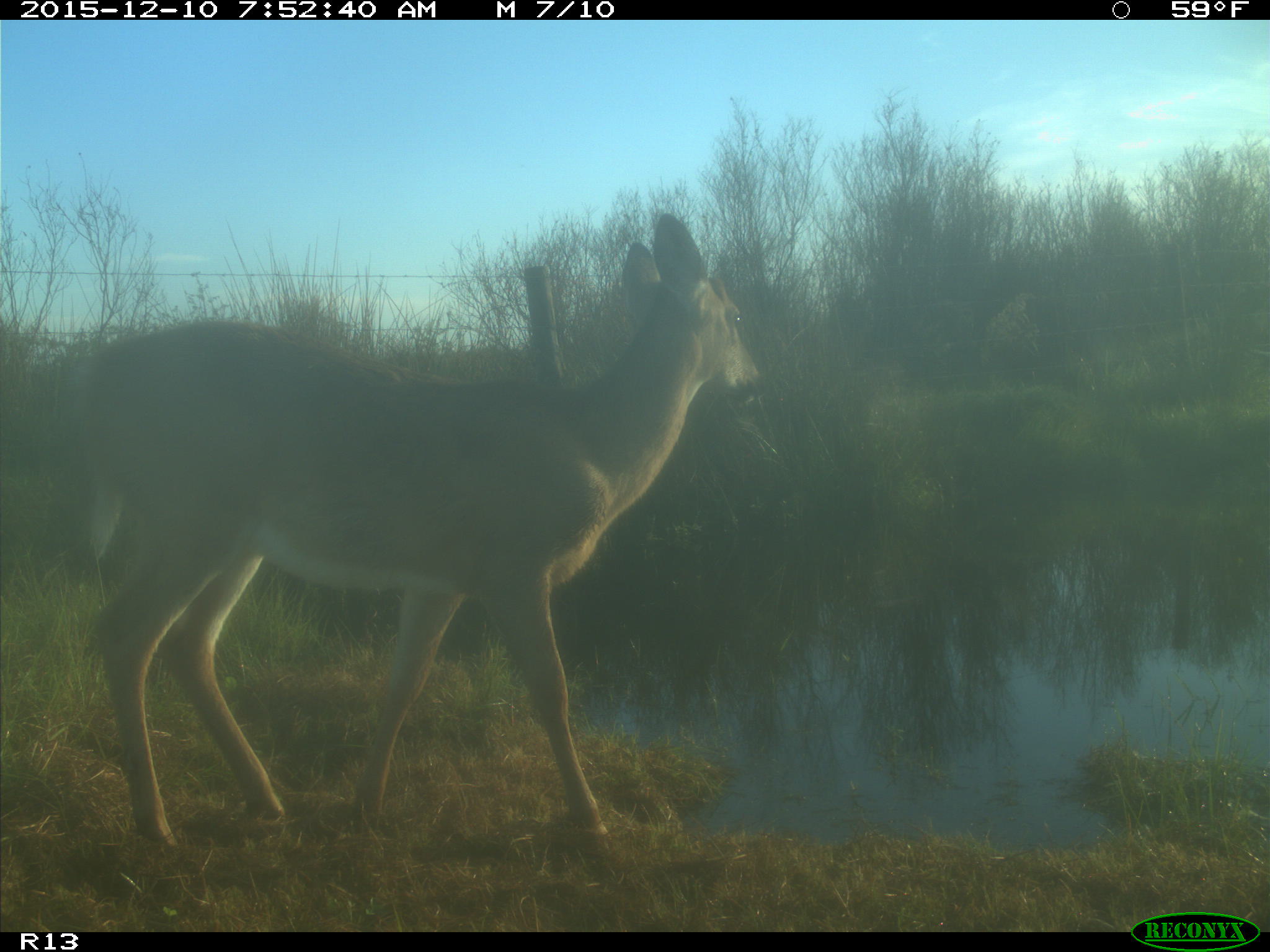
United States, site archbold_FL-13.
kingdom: Animalia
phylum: Chordata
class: Mammalia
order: Artiodactyla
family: Cervidae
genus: Odocoileus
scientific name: Odocoileus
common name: deer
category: unidentified deer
Unidentified deer (deer) (Odocoileus).